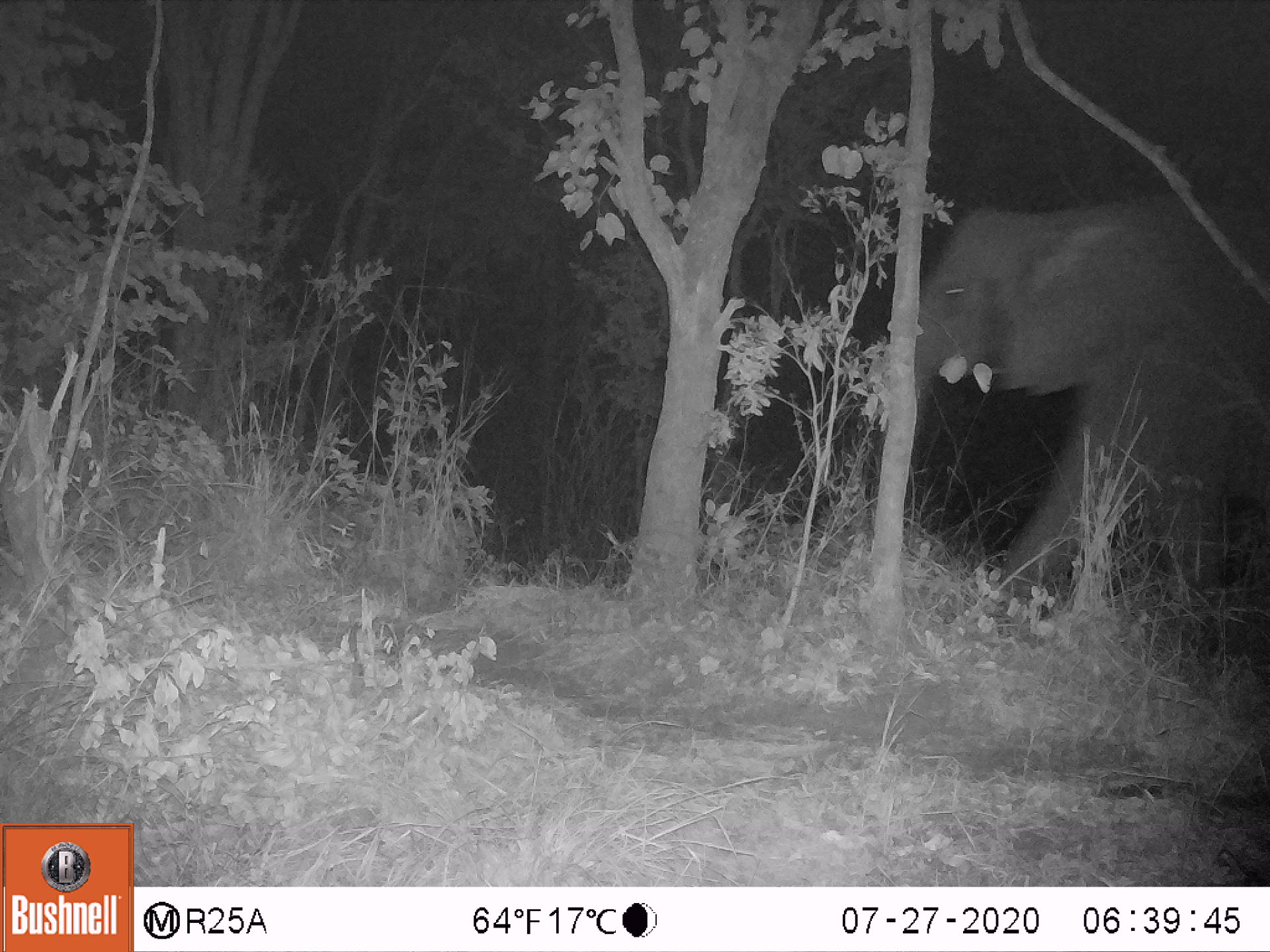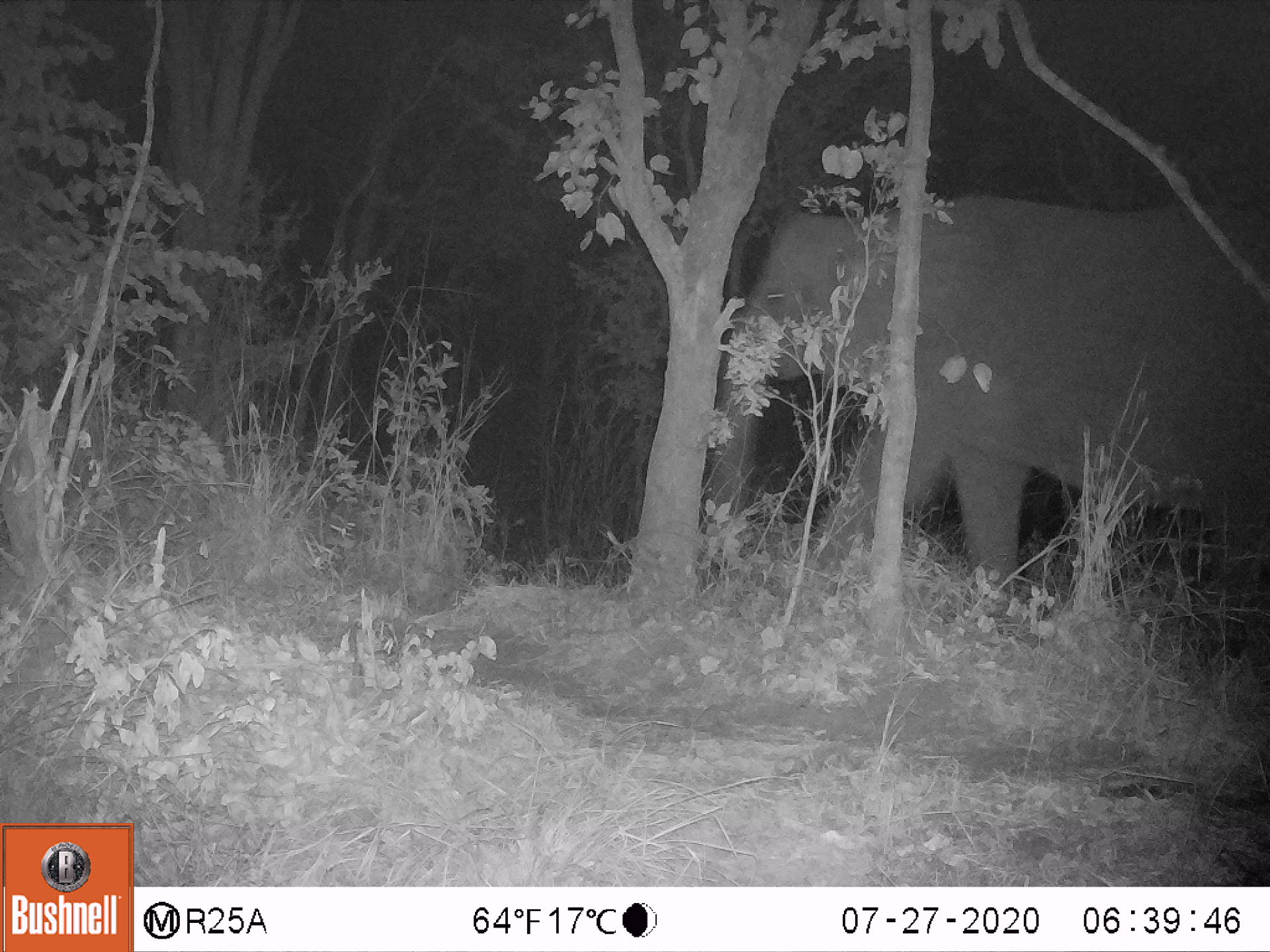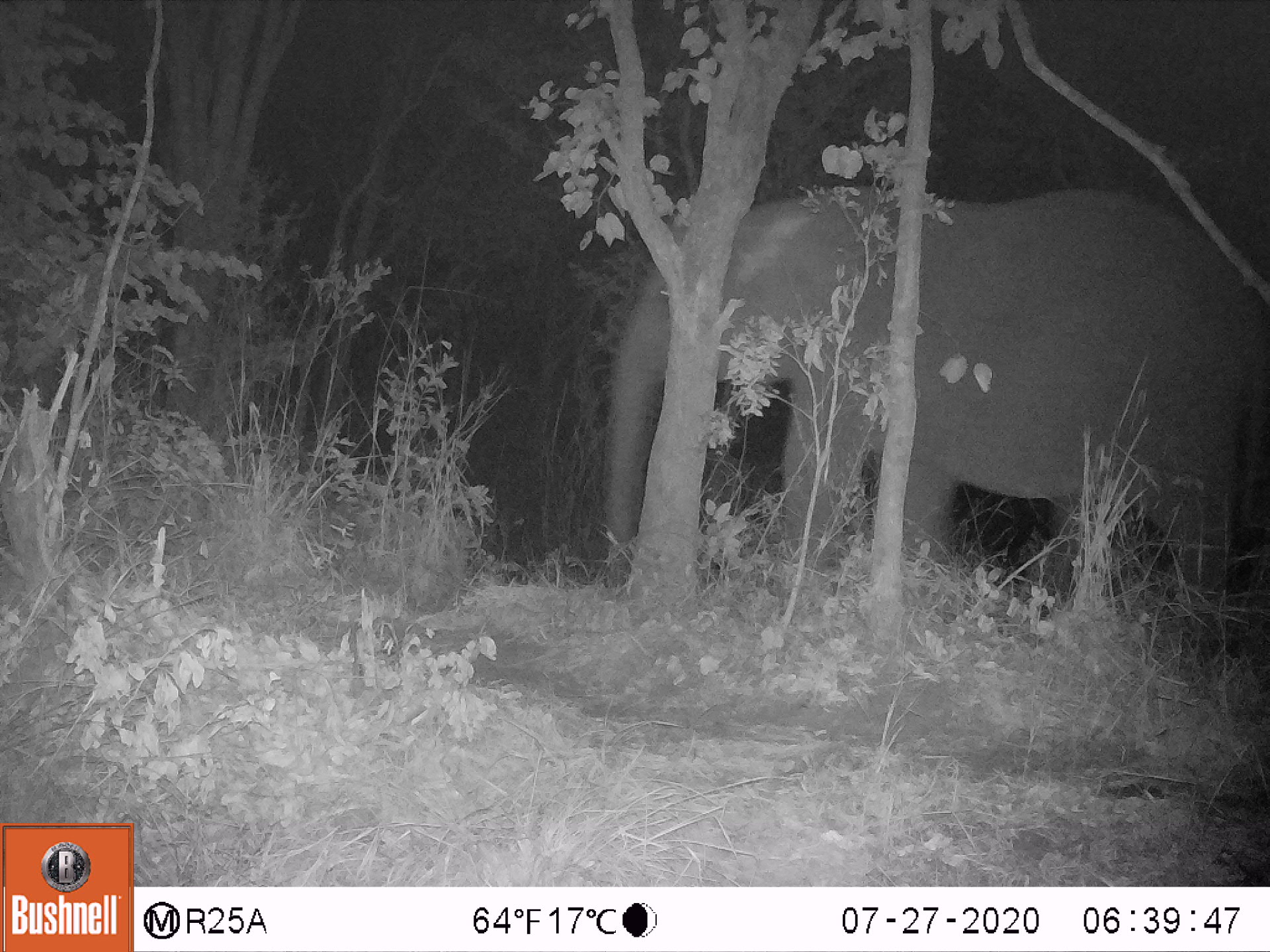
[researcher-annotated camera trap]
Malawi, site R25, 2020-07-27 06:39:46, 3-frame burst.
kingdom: Animalia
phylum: Chordata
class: Mammalia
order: Proboscidea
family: Elephantidae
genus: Loxodonta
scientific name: Loxodonta africana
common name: african savanna elephant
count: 1